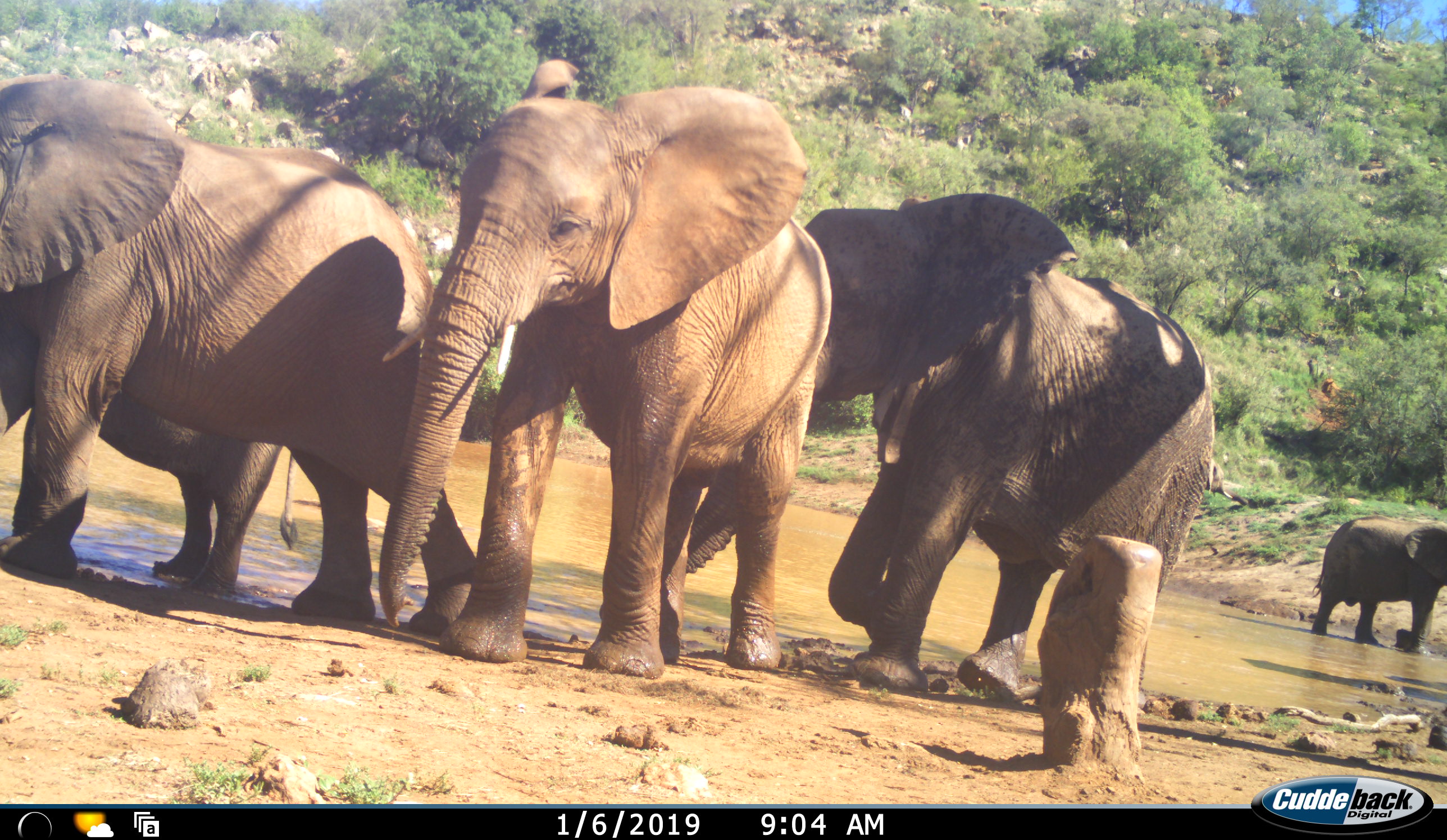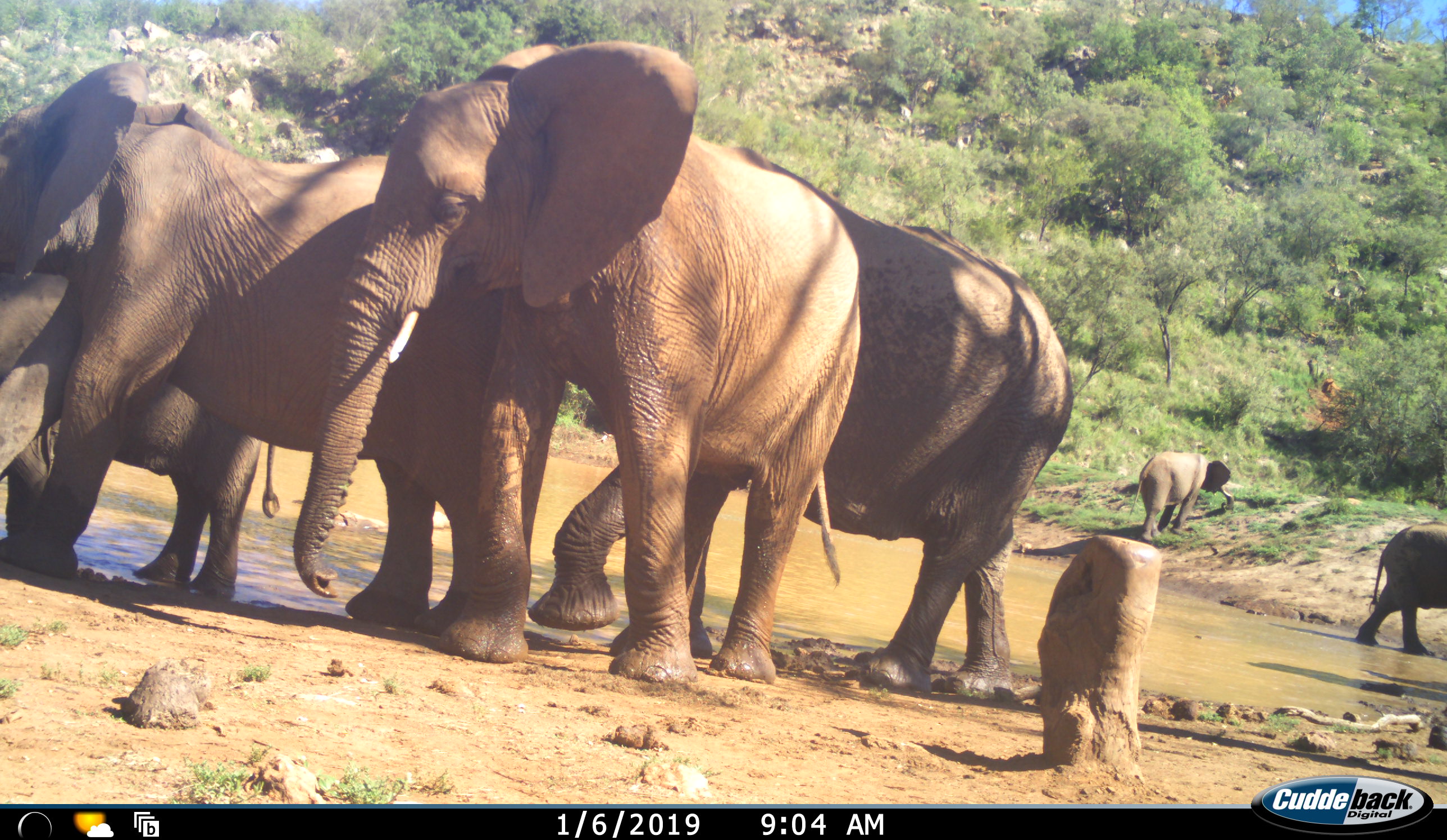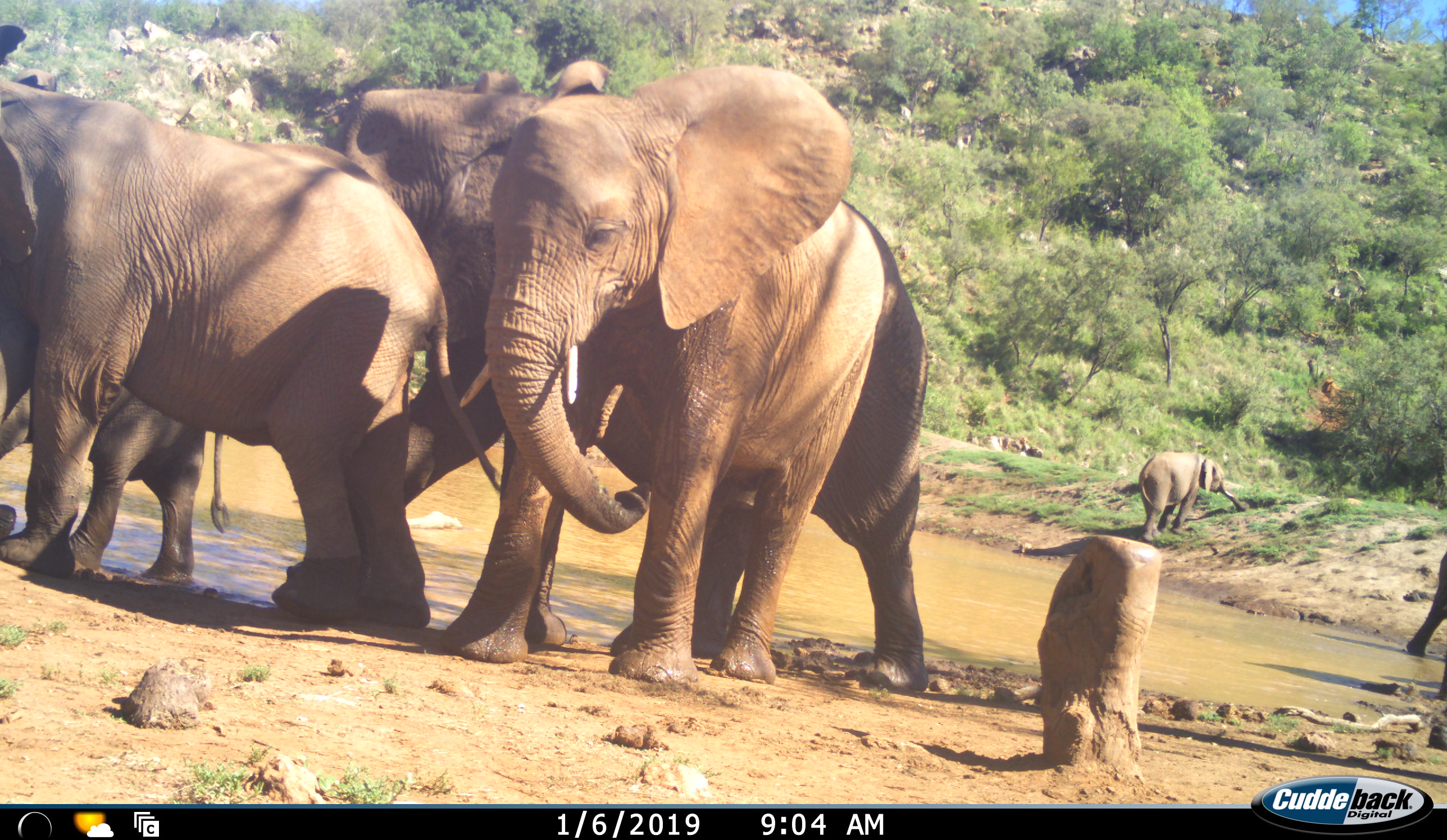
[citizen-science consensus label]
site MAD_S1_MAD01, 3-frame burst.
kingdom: Animalia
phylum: Chordata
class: Mammalia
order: Proboscidea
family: Elephantidae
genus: Loxodonta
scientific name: Loxodonta africana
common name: african bush elephant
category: elephant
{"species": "elephant (african bush elephant) (Loxodonta africana)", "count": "6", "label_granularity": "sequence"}